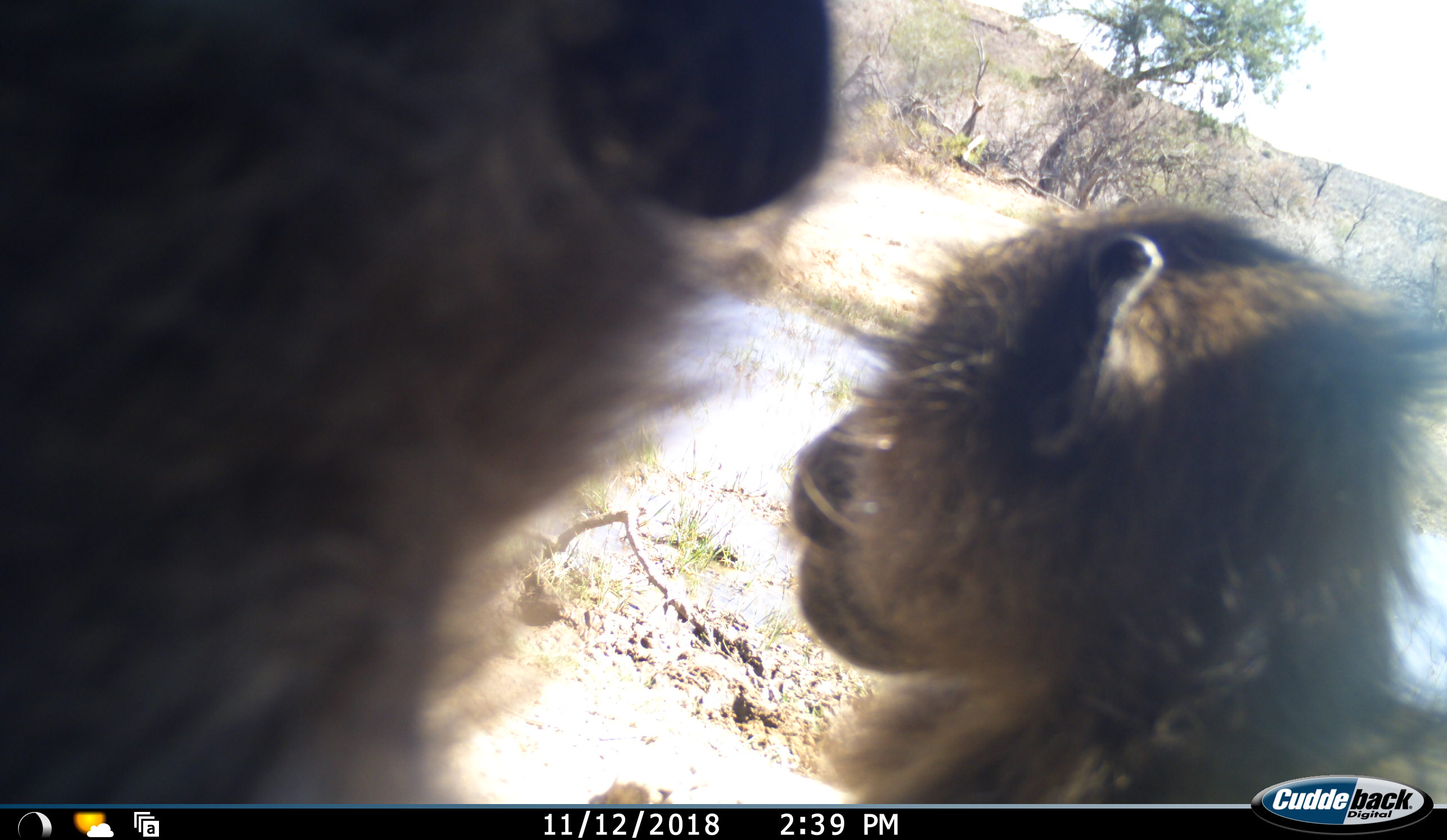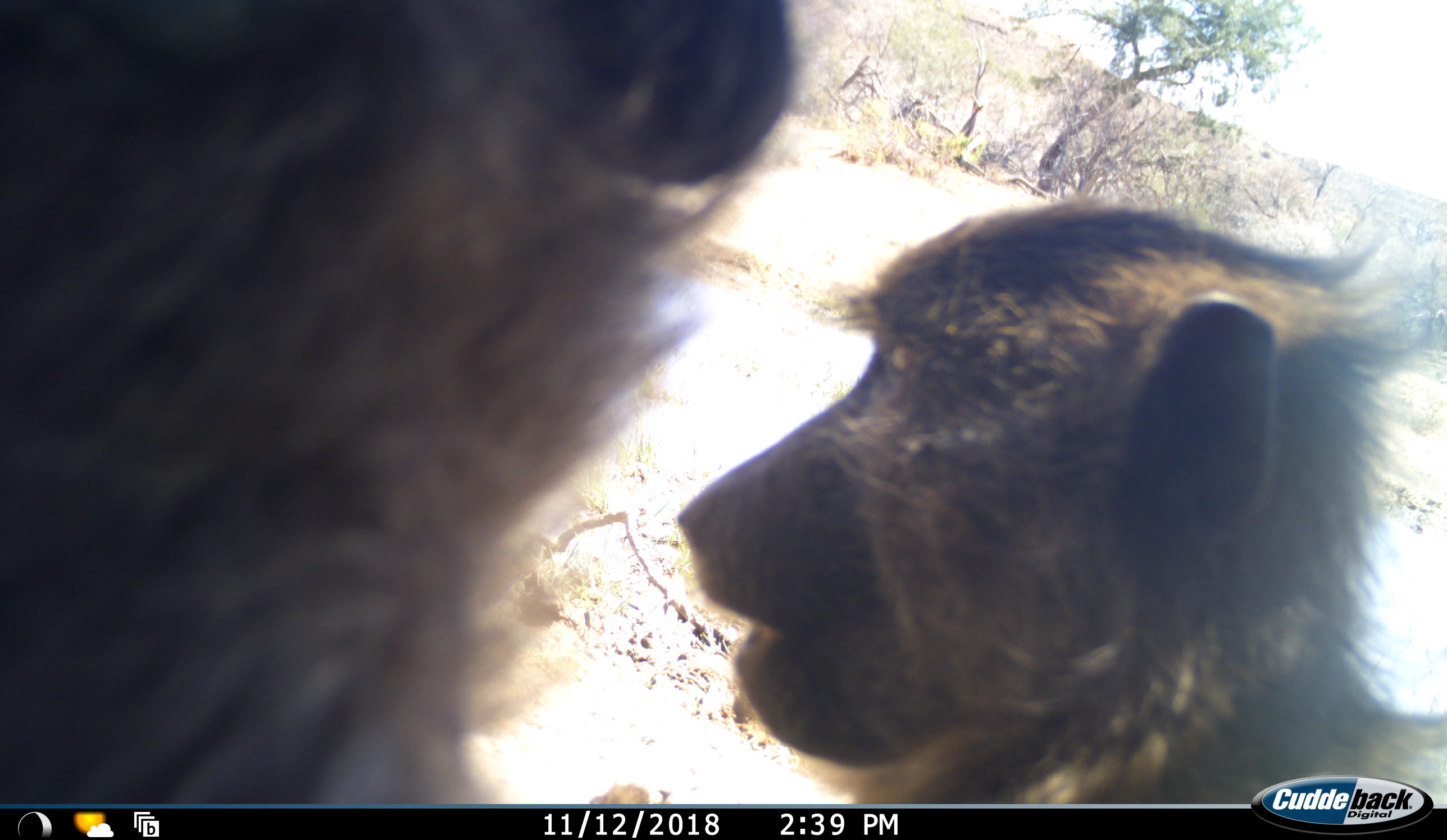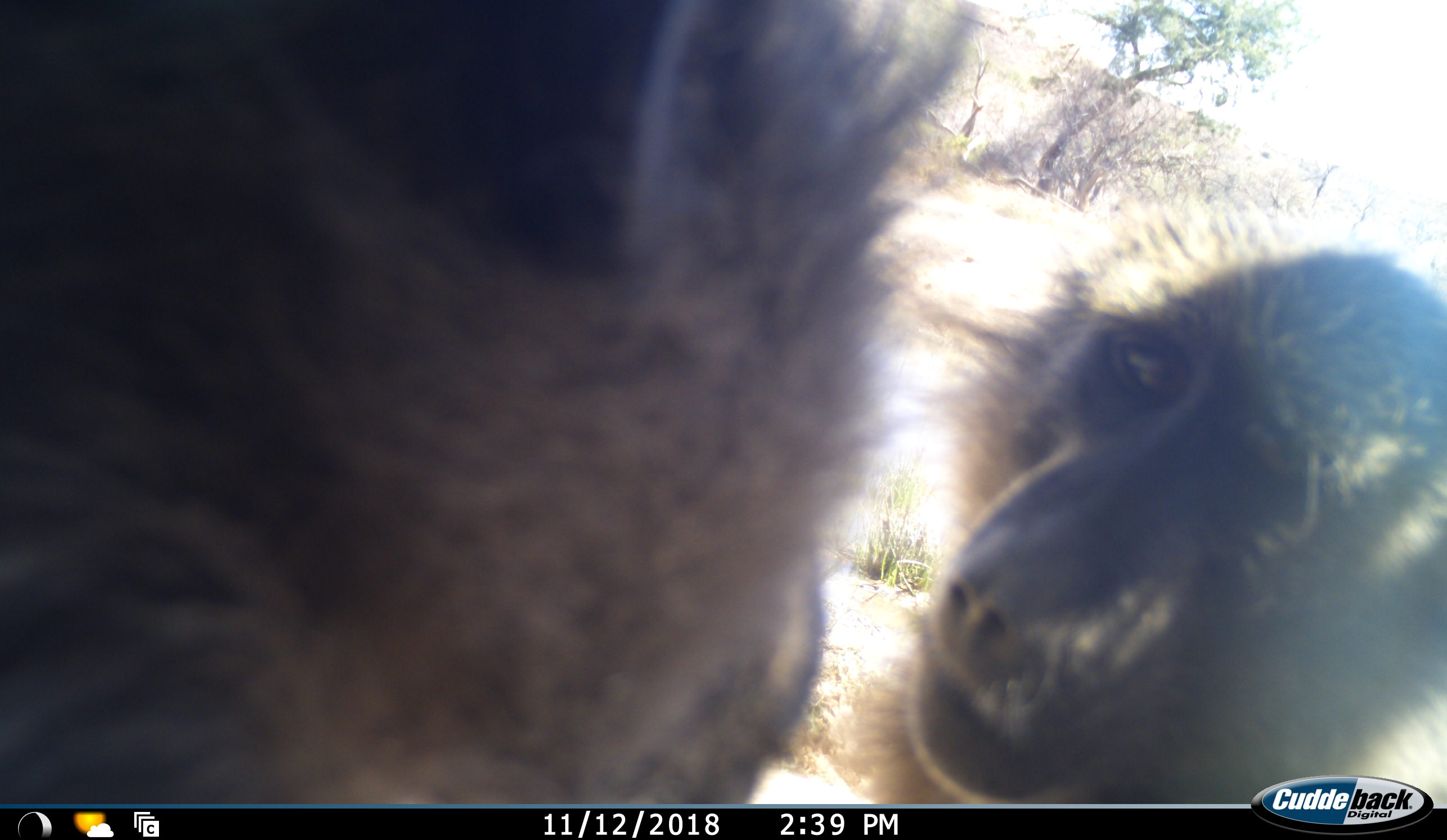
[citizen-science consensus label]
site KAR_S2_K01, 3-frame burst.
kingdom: Animalia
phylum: Chordata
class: Mammalia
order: Primates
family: Cercopithecidae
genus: Papio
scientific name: Papio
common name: baboon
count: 2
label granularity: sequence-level